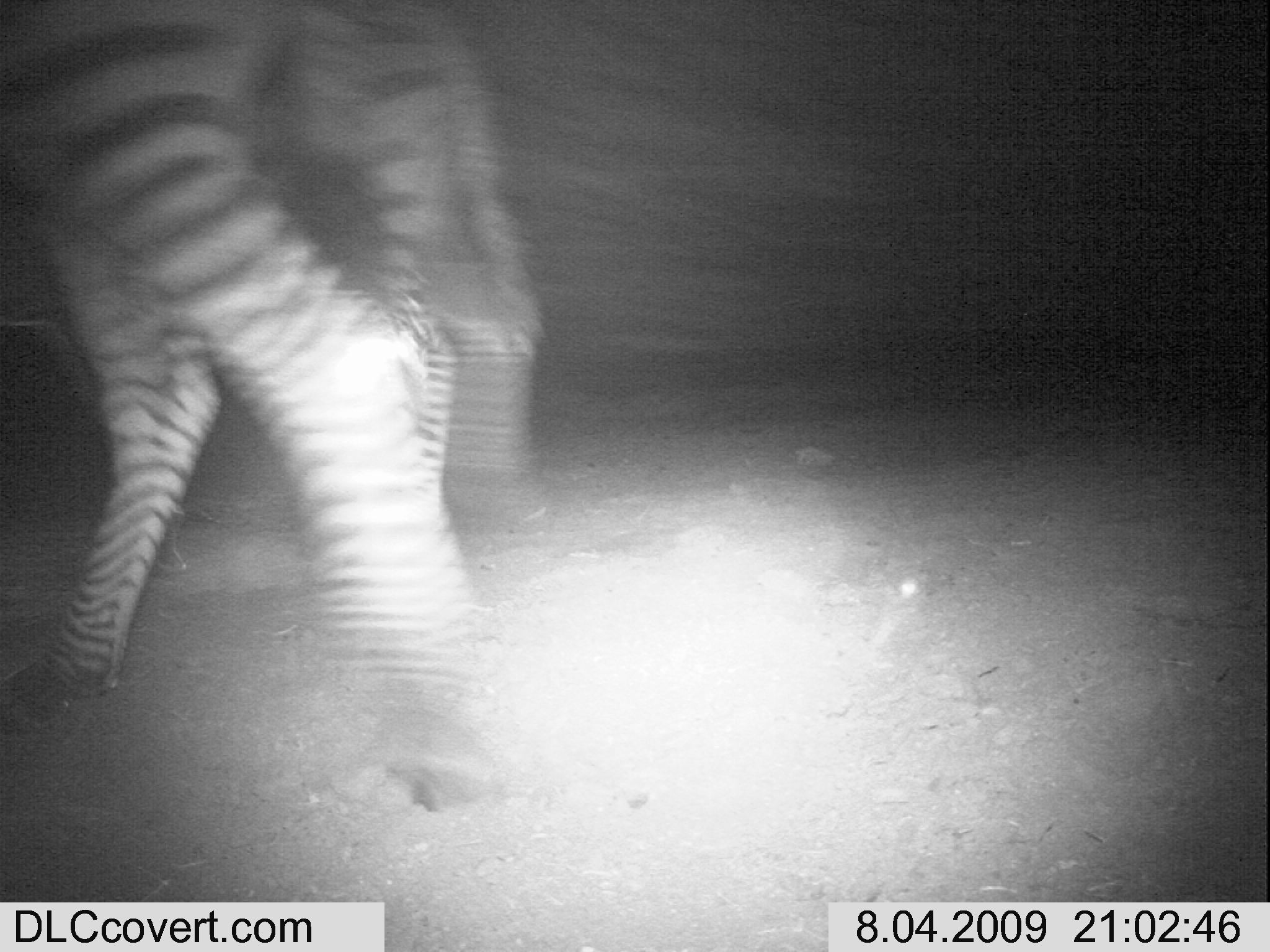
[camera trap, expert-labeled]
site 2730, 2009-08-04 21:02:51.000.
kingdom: Animalia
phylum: Chordata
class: Mammalia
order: Perissodactyla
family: Equidae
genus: Equus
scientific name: Equus quagga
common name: plains zebra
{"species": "Equus quagga (plains zebra)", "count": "1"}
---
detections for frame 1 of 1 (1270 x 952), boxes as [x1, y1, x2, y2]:
equus quagga: [0, 0, 474, 737]